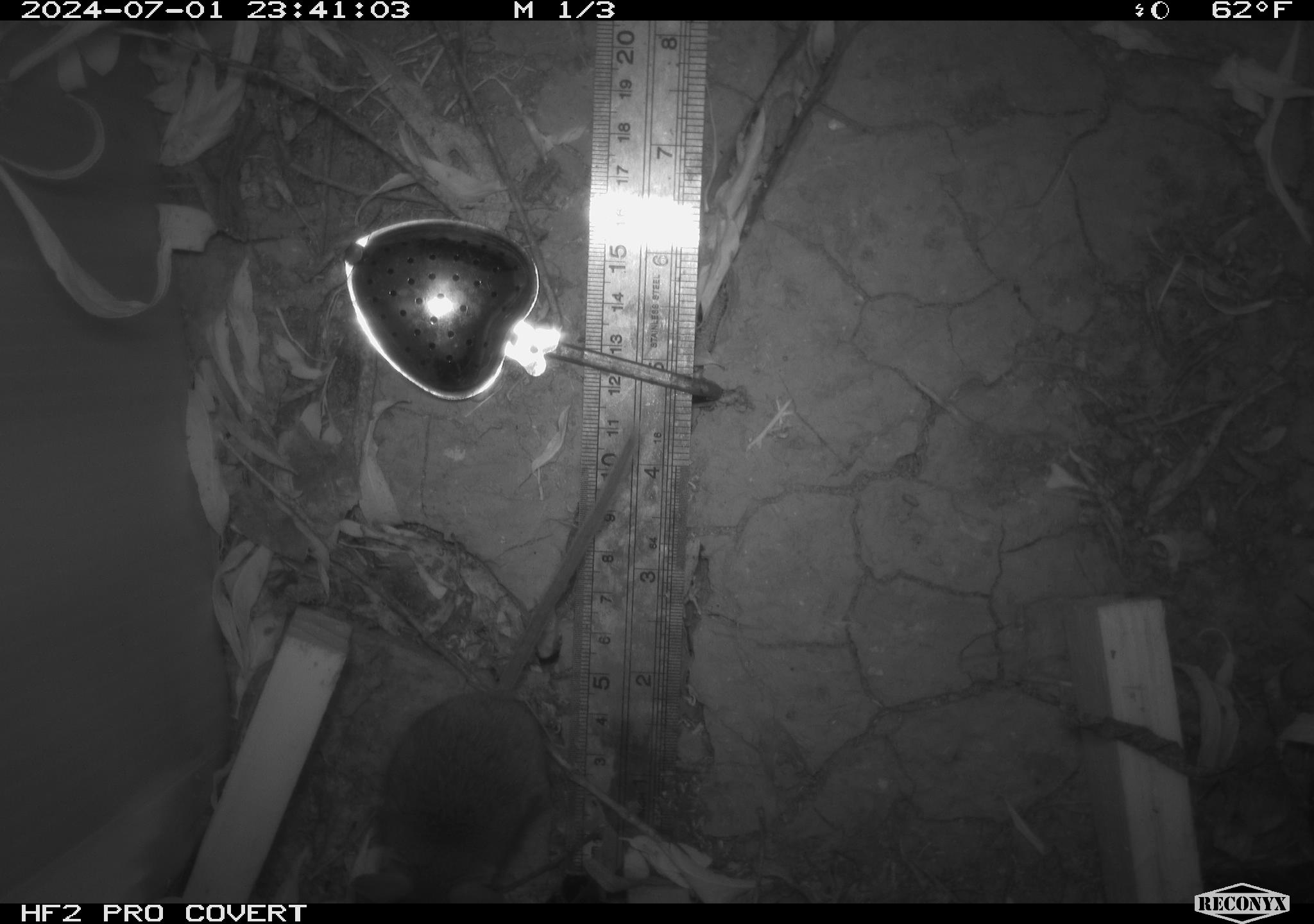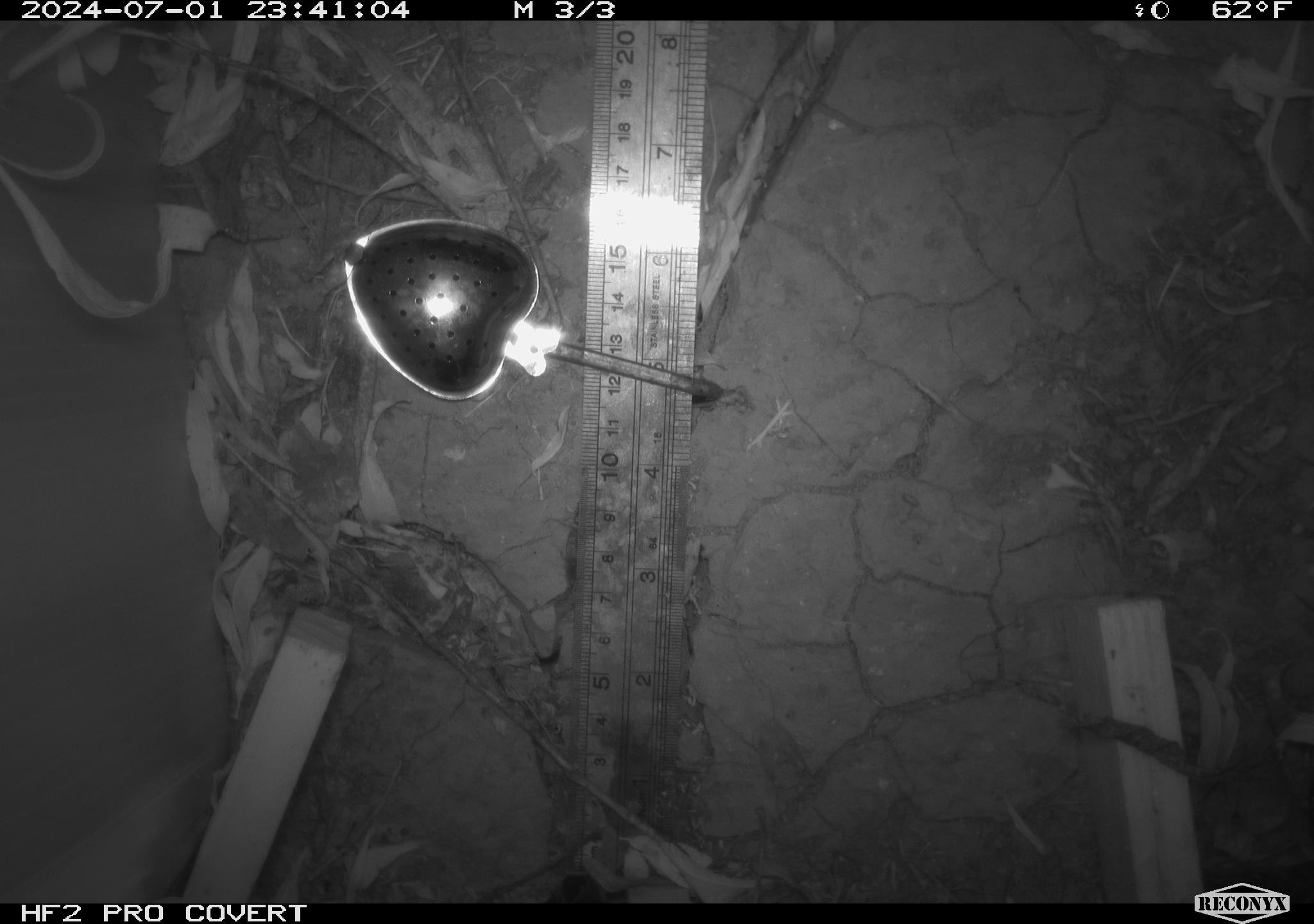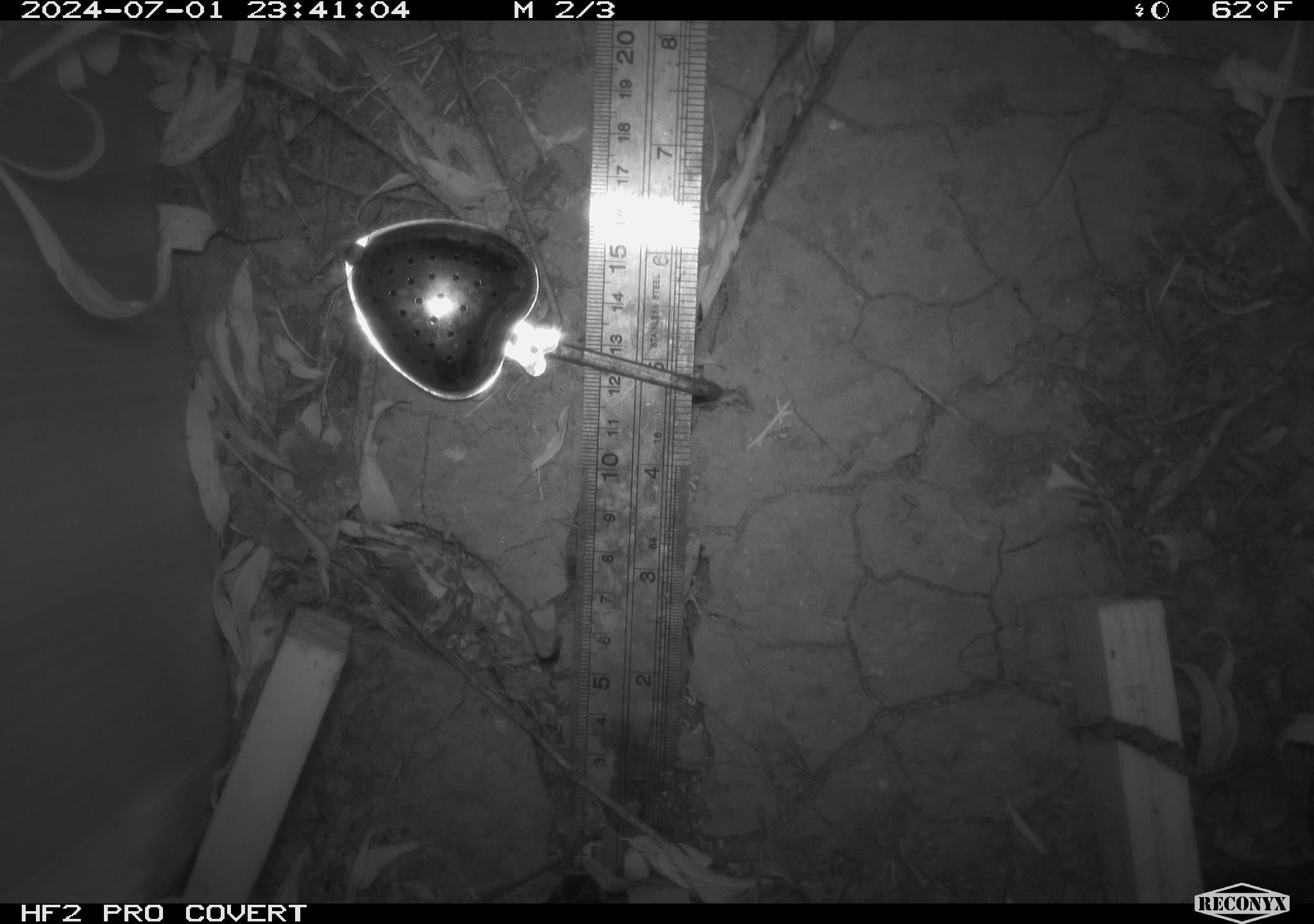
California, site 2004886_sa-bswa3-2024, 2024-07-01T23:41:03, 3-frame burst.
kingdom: Animalia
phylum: Chordata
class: Mammalia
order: Rodentia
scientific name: Rodentia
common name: mouse species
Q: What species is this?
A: Mouse species (Rodentia).